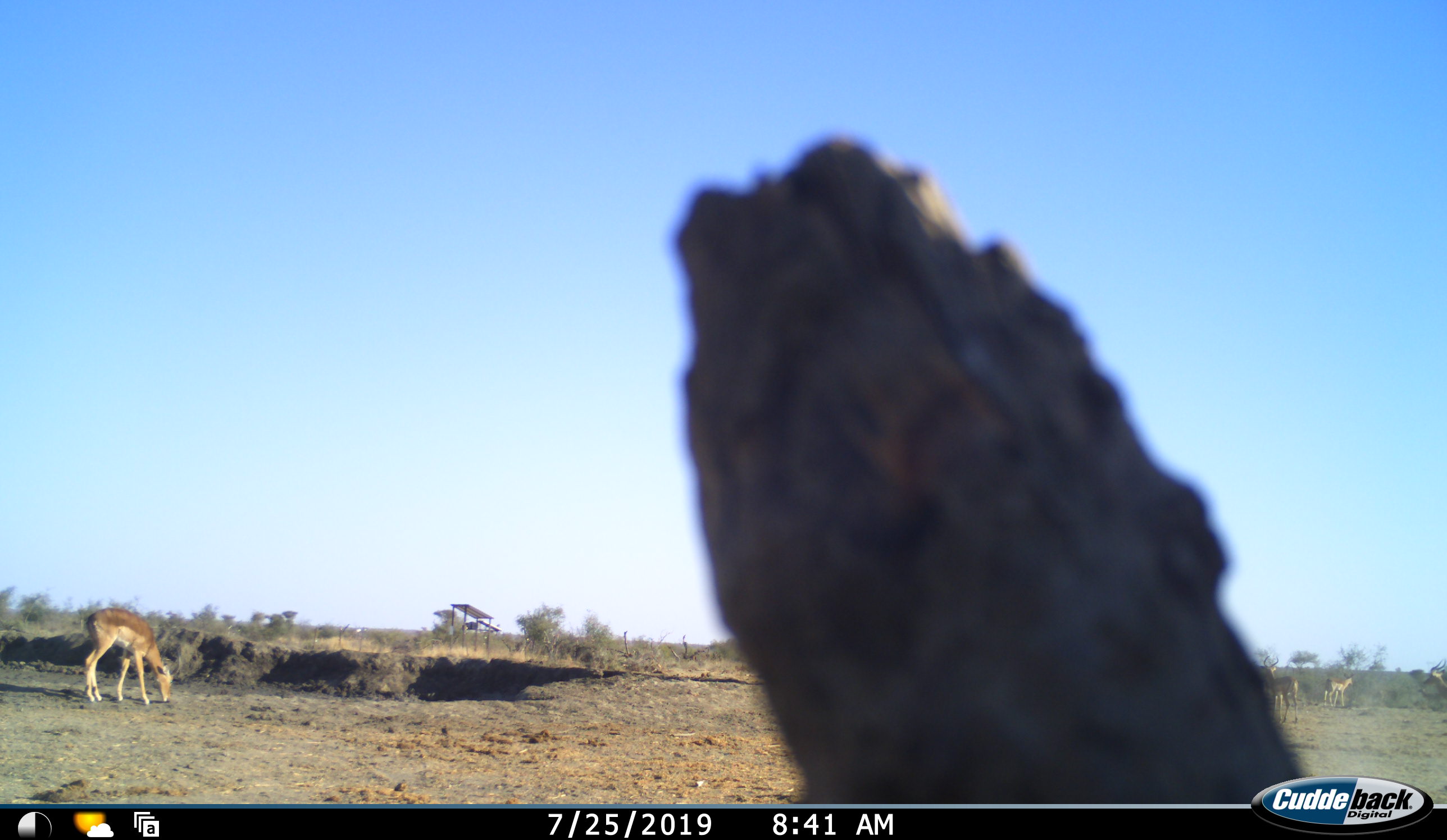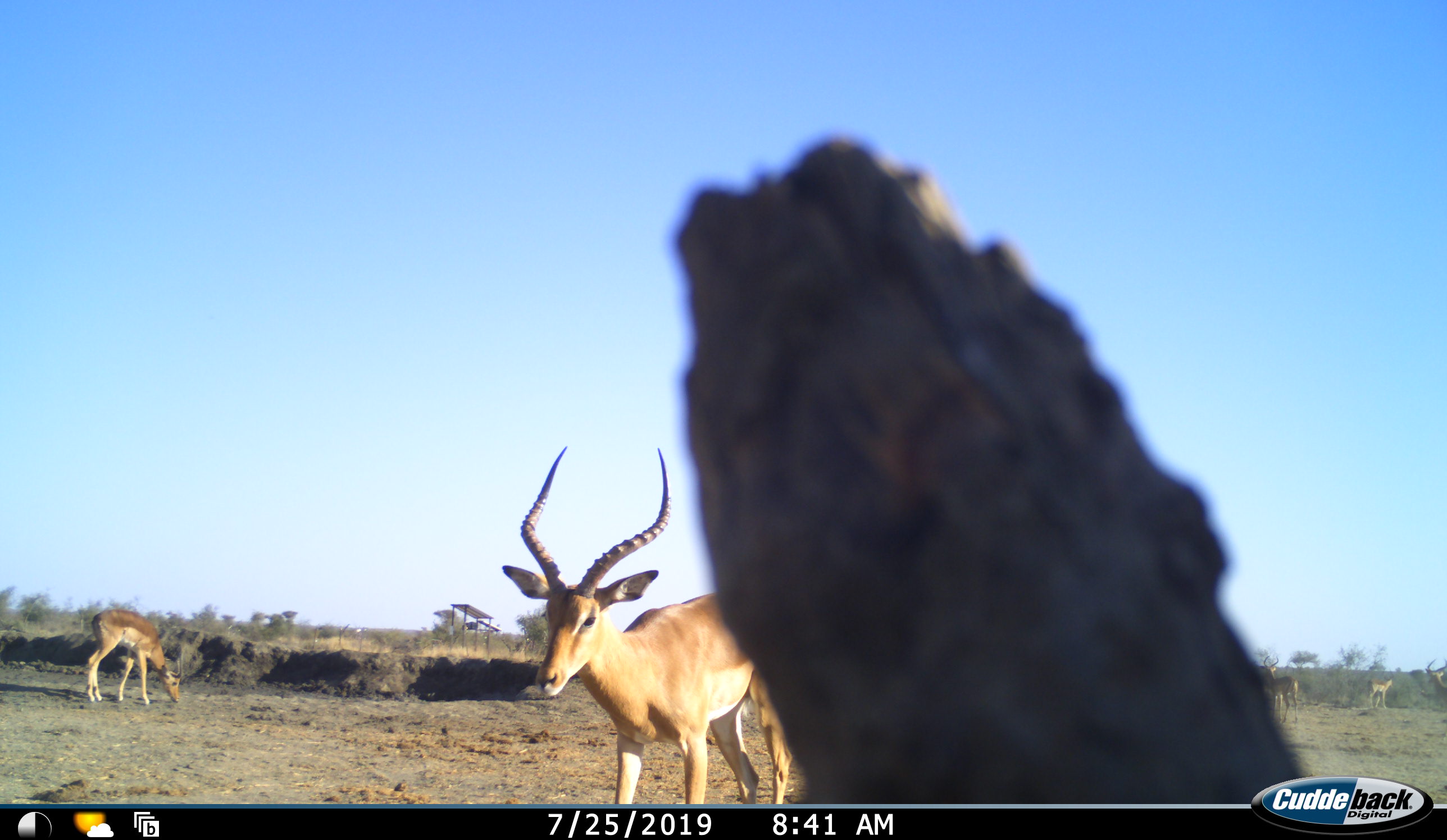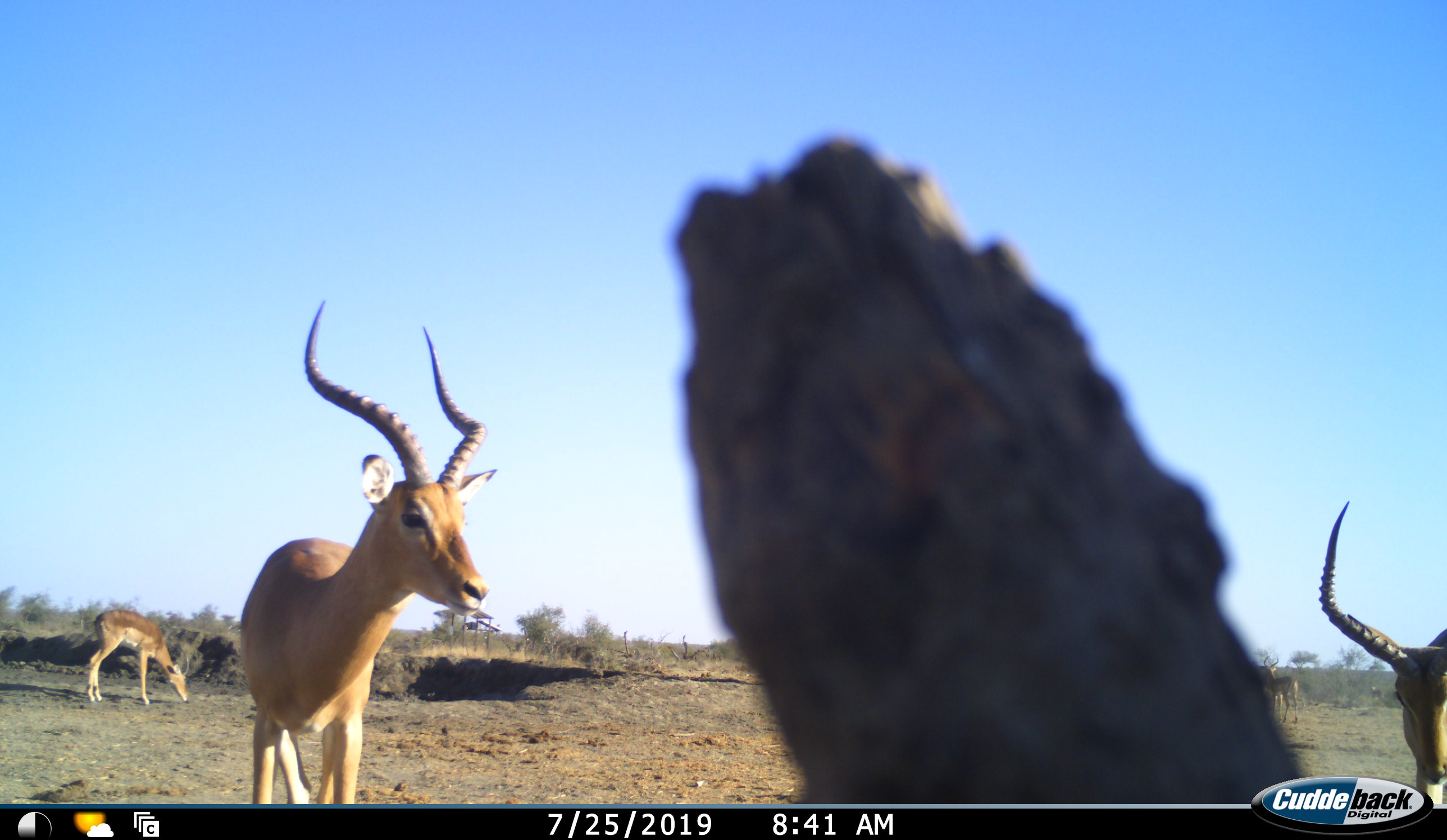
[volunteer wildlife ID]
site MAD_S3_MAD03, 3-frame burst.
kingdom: Animalia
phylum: Chordata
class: Mammalia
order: Artiodactyla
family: Bovidae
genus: Aepyceros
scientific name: Aepyceros melampus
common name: impala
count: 6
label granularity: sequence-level